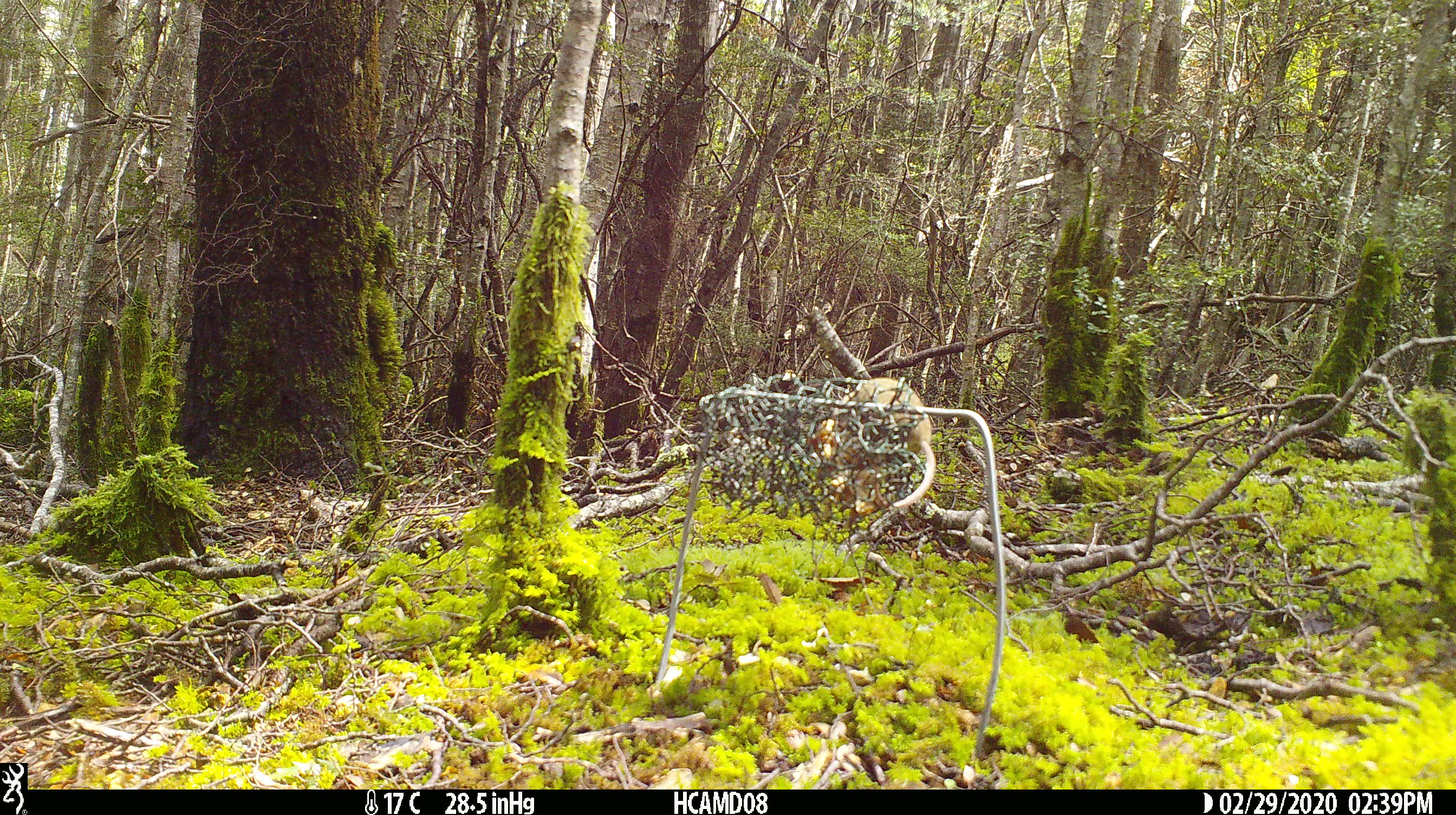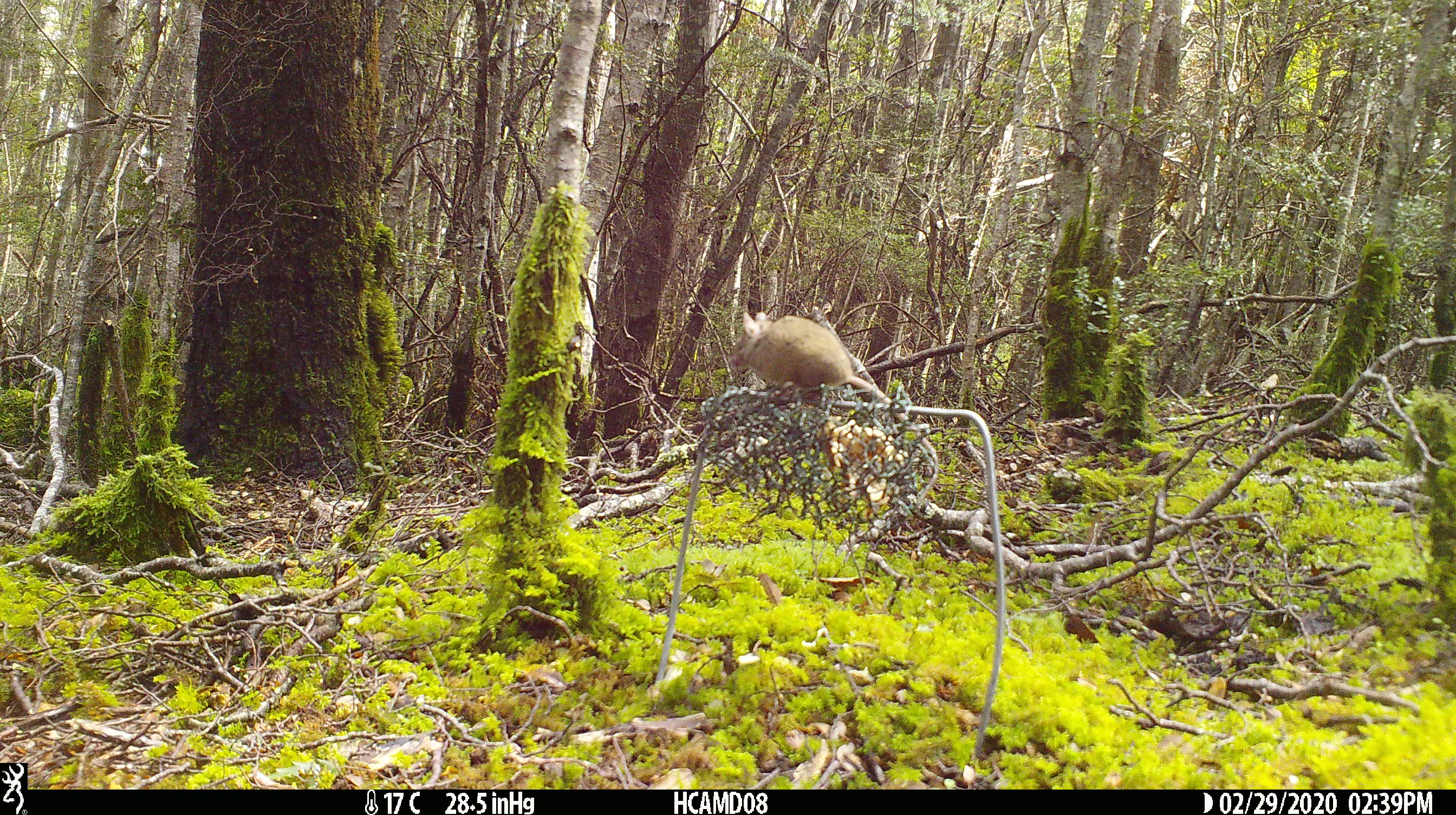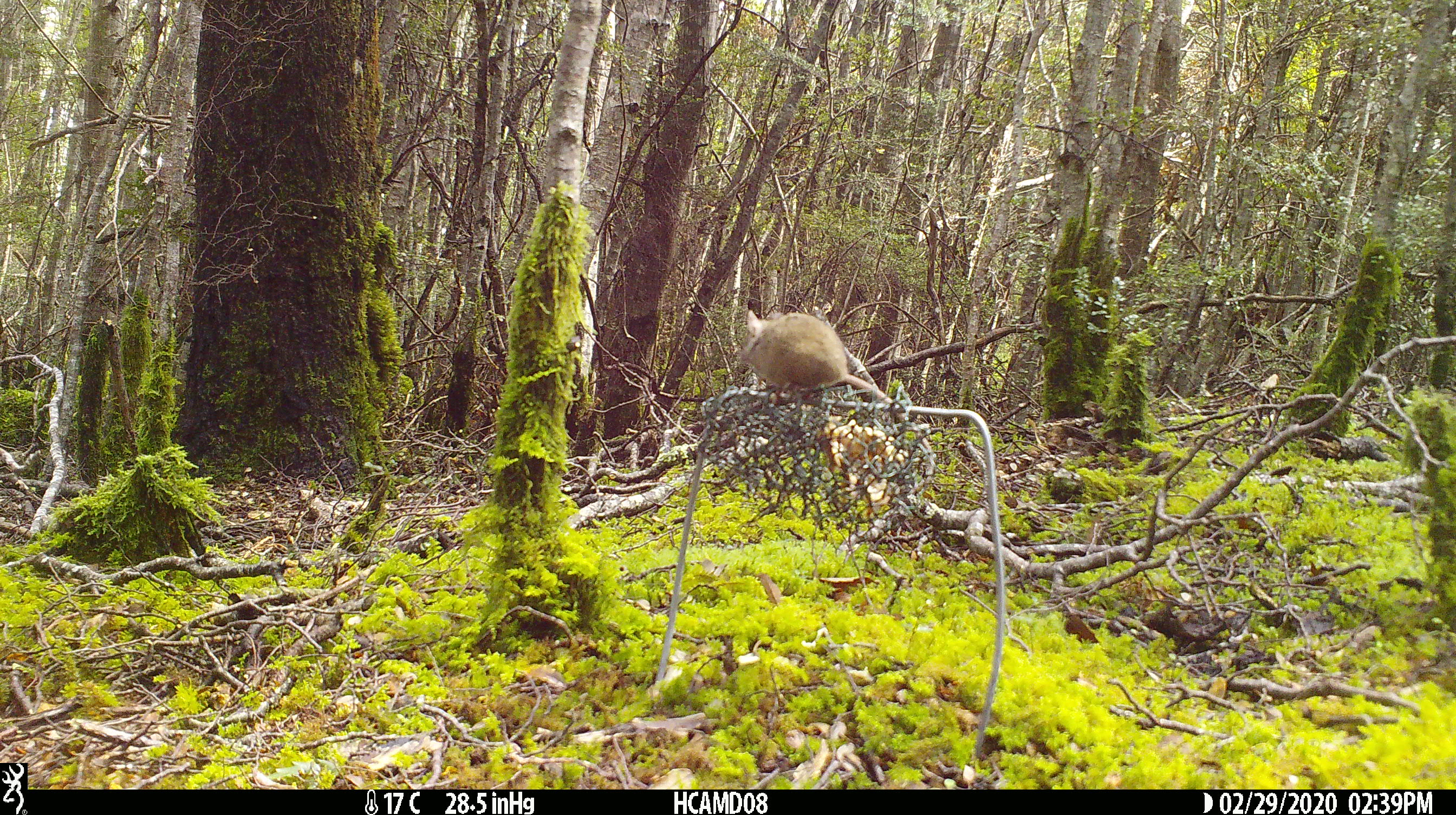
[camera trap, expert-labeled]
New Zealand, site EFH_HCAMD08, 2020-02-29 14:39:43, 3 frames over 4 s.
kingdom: Animalia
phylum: Chordata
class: Mammalia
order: Rodentia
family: Muridae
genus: Mus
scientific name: Mus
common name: mouse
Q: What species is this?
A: Mouse (Mus).